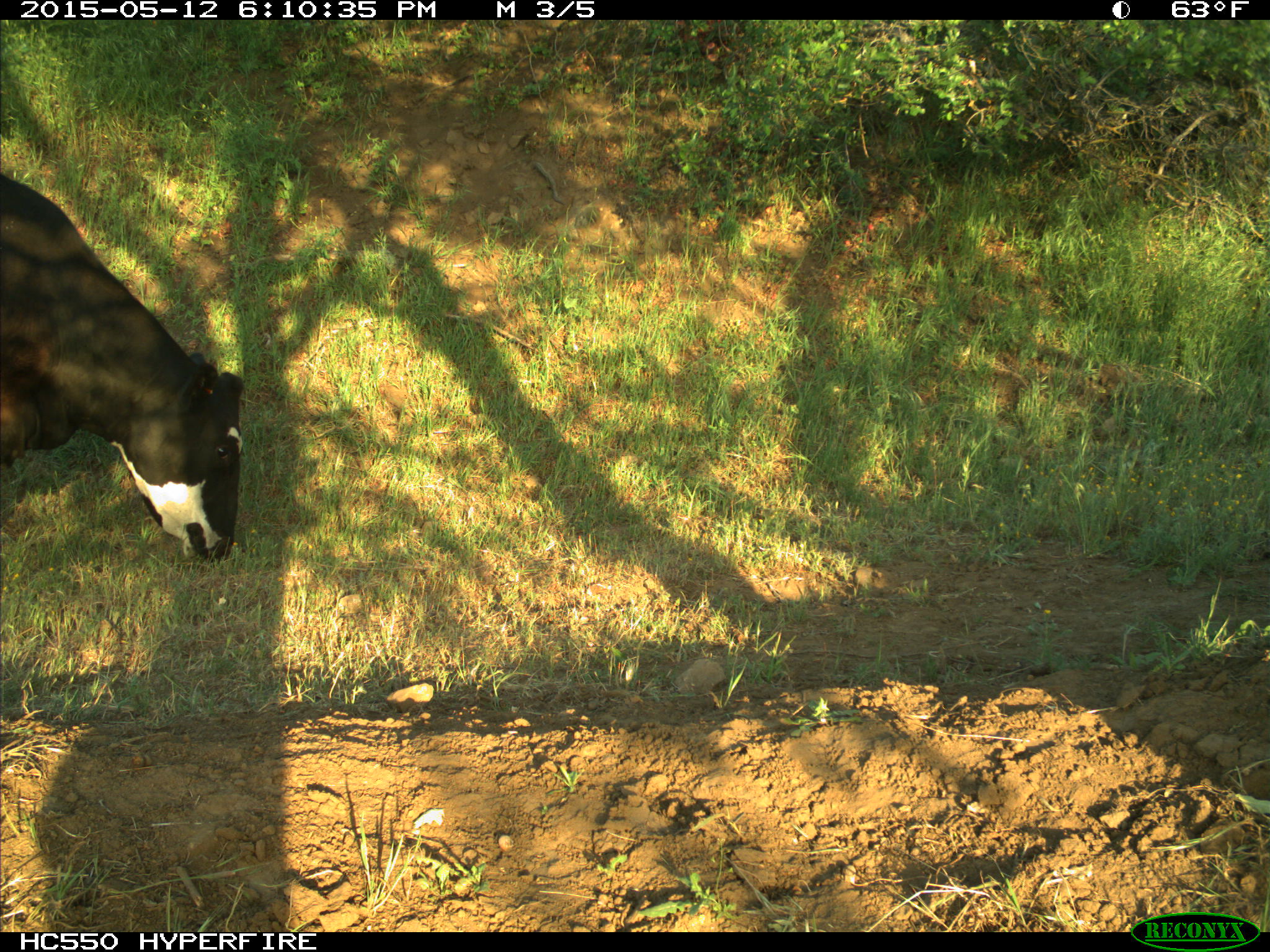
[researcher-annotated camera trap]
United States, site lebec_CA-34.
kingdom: Animalia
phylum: Chordata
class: Mammalia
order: Artiodactyla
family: Bovidae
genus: Bos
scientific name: Bos taurus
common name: domestic cow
Bos taurus (domestic cow).